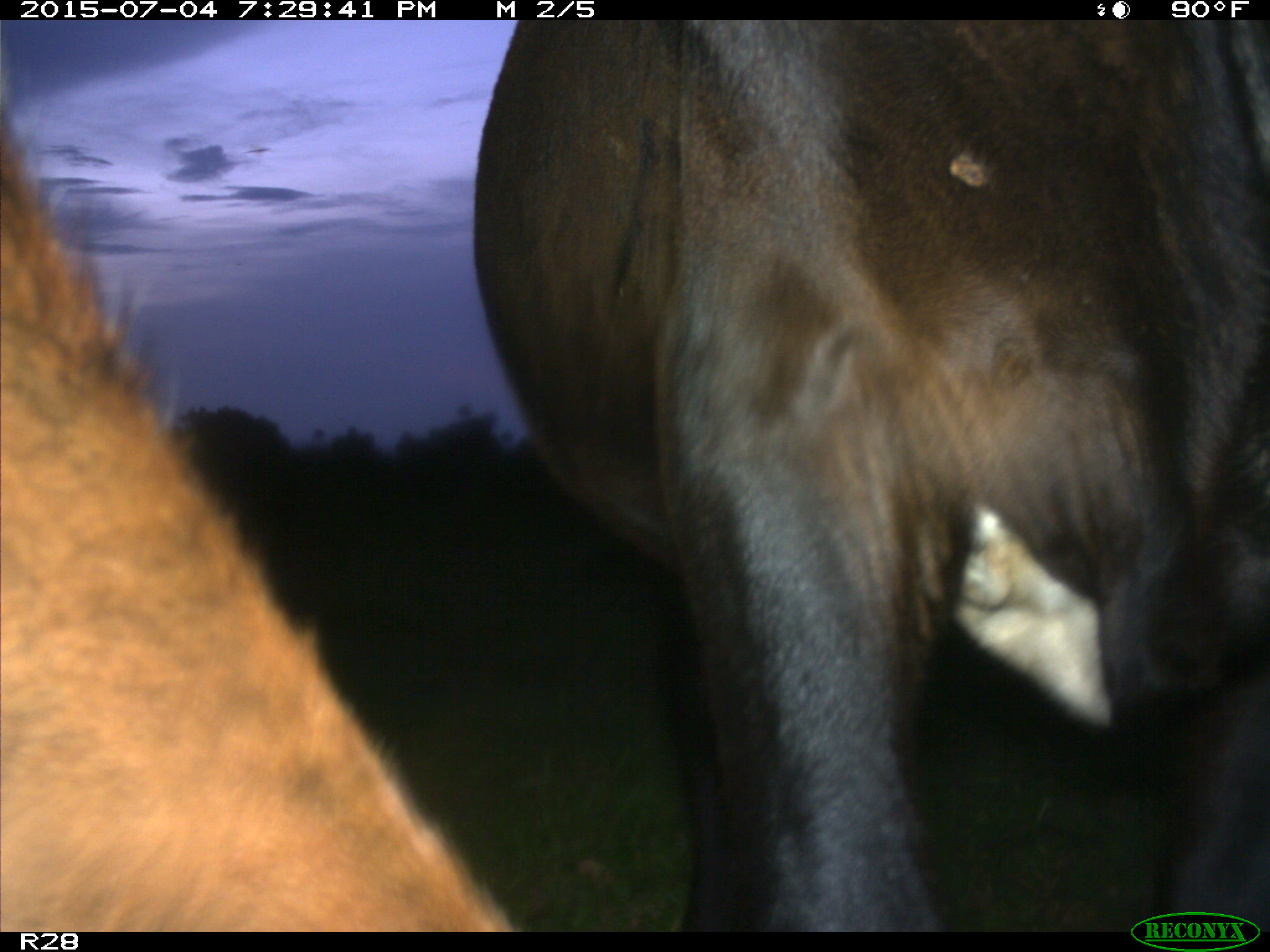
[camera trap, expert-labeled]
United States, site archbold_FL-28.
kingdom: Animalia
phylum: Chordata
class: Mammalia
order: Artiodactyla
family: Bovidae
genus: Bos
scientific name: Bos taurus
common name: domestic cow